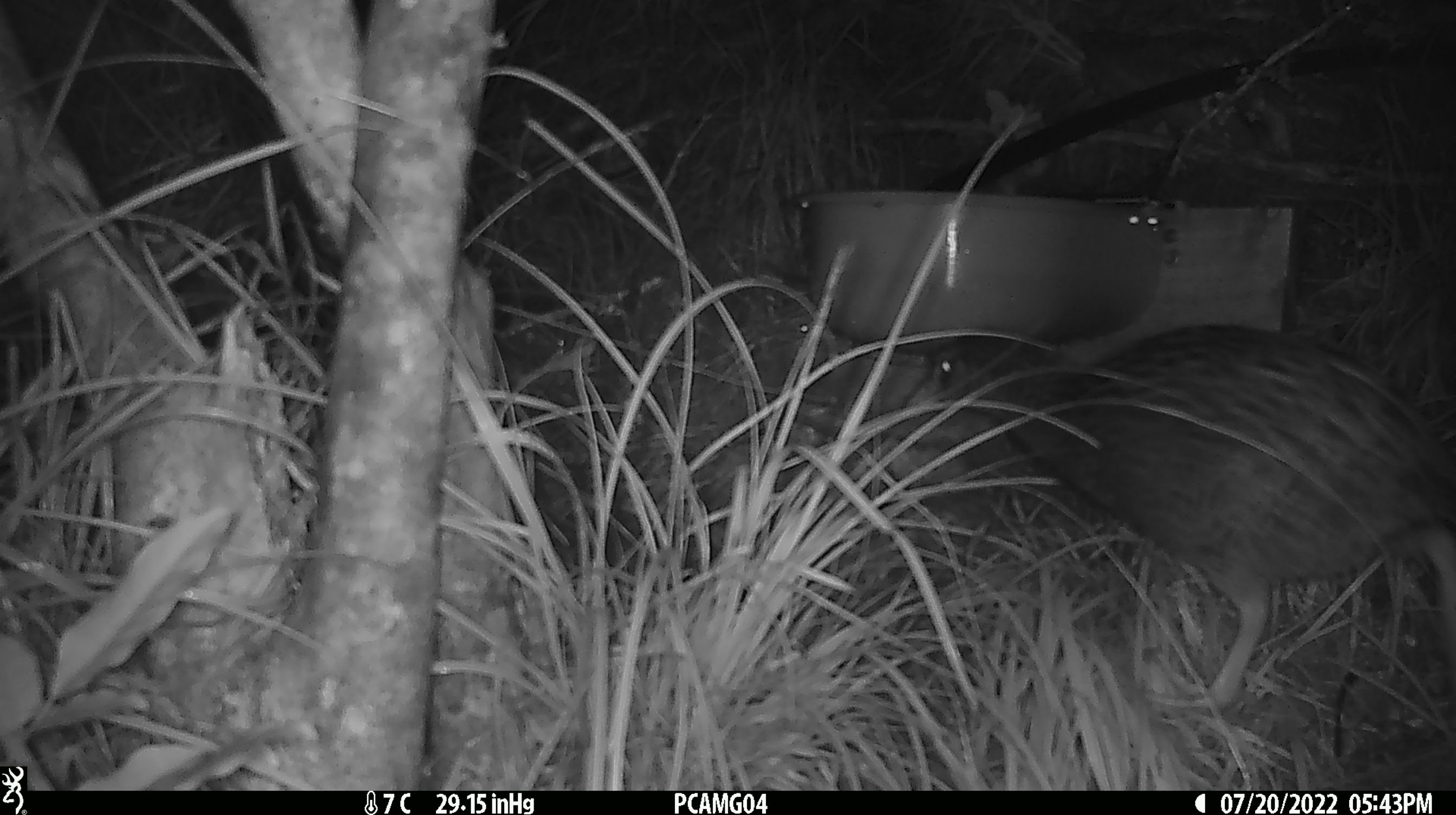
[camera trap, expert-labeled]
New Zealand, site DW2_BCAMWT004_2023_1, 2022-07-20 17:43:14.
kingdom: Animalia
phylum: Chordata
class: Aves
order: Gruiformes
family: Rallidae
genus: Gallirallus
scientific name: Gallirallus australis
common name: weka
Weka (Gallirallus australis).